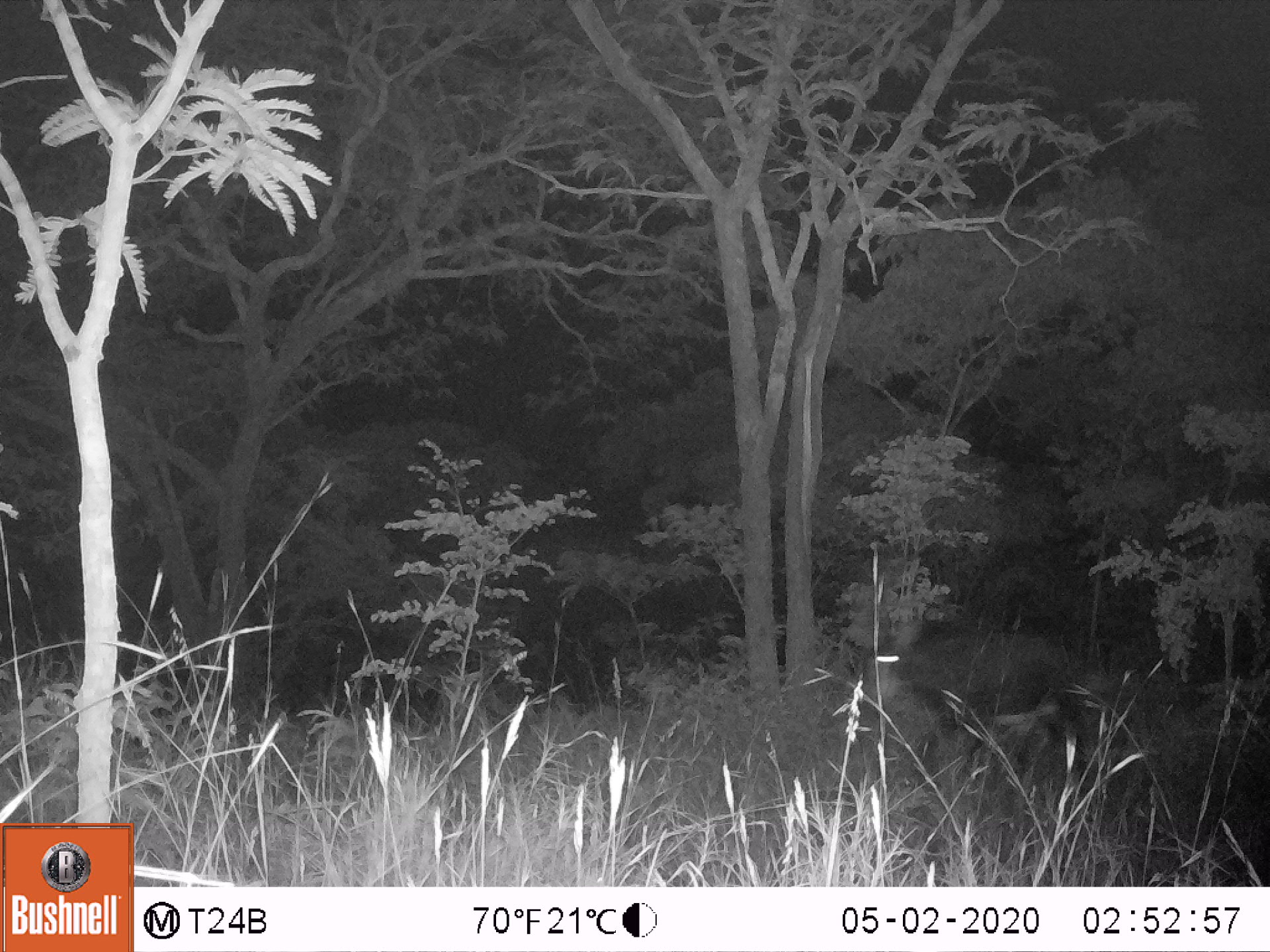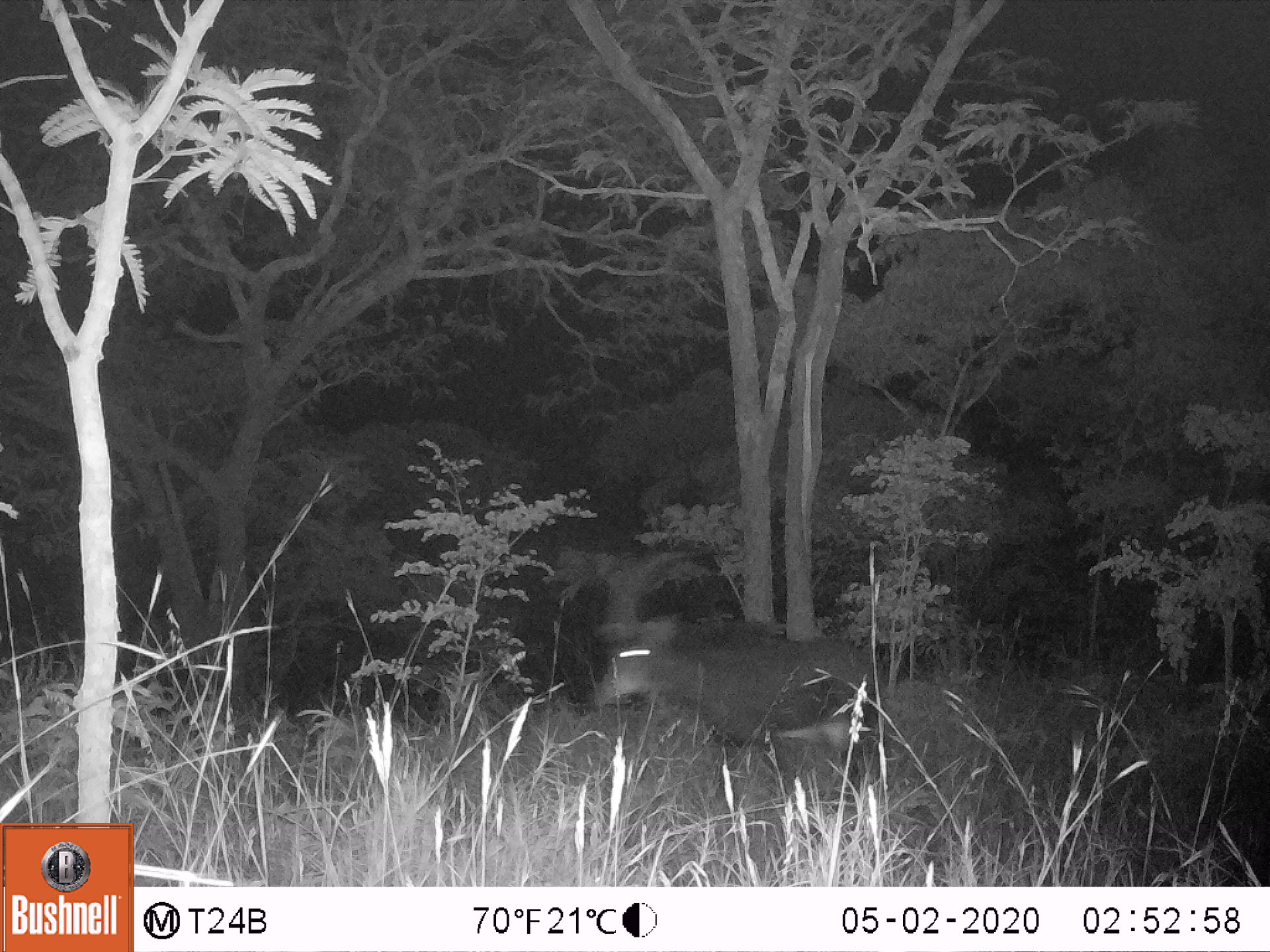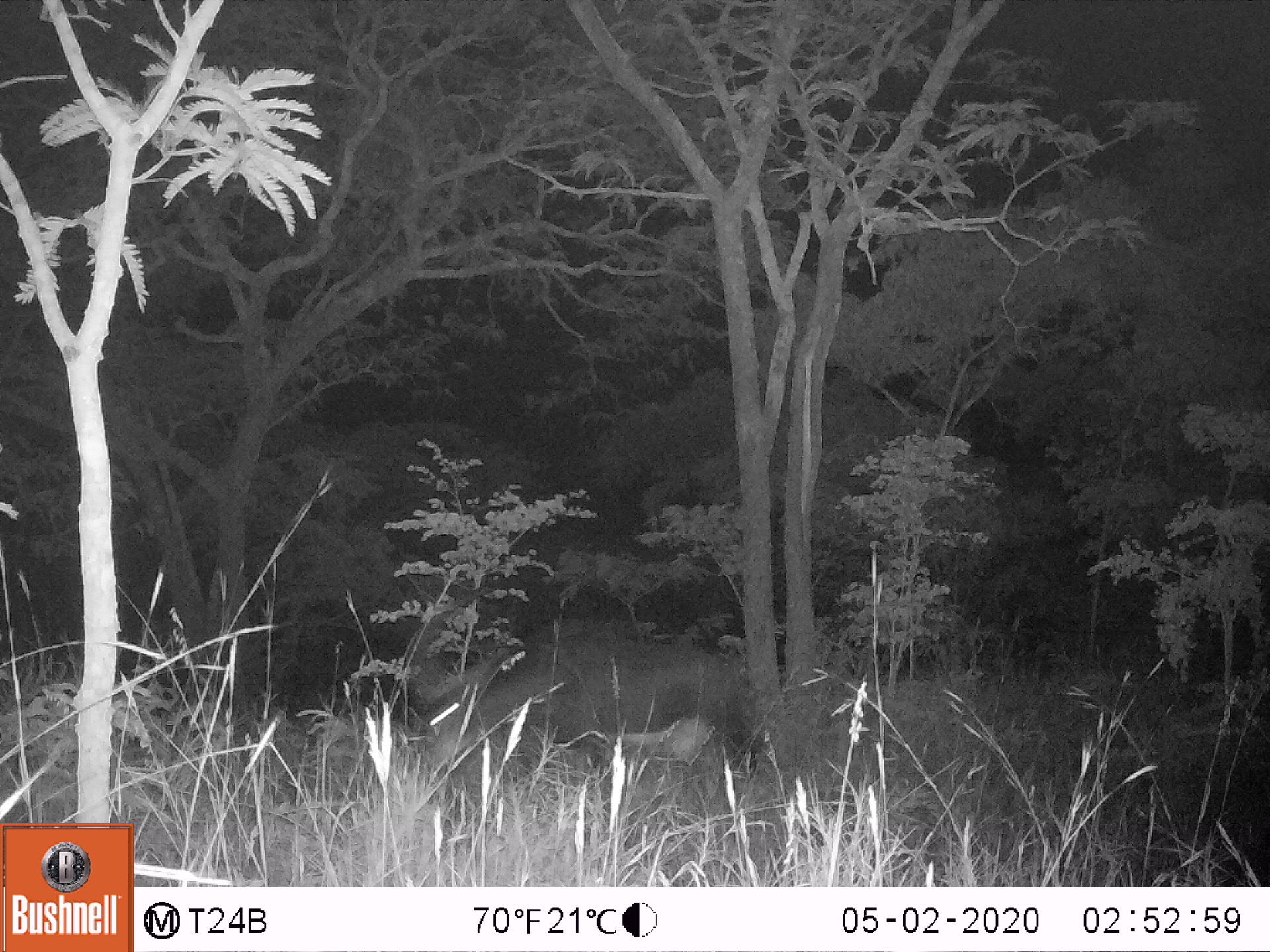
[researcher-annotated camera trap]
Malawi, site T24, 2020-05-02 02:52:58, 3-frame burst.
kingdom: Animalia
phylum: Chordata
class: Mammalia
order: Artiodactyla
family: Bovidae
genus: Hippotragus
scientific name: Hippotragus niger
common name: sable antelope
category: sable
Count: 1.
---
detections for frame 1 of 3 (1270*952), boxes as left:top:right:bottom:
sable: 840:623:1096:793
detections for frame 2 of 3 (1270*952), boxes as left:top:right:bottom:
sable: 595:538:885:787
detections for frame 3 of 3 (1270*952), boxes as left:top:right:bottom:
sable: 383:576:784:820